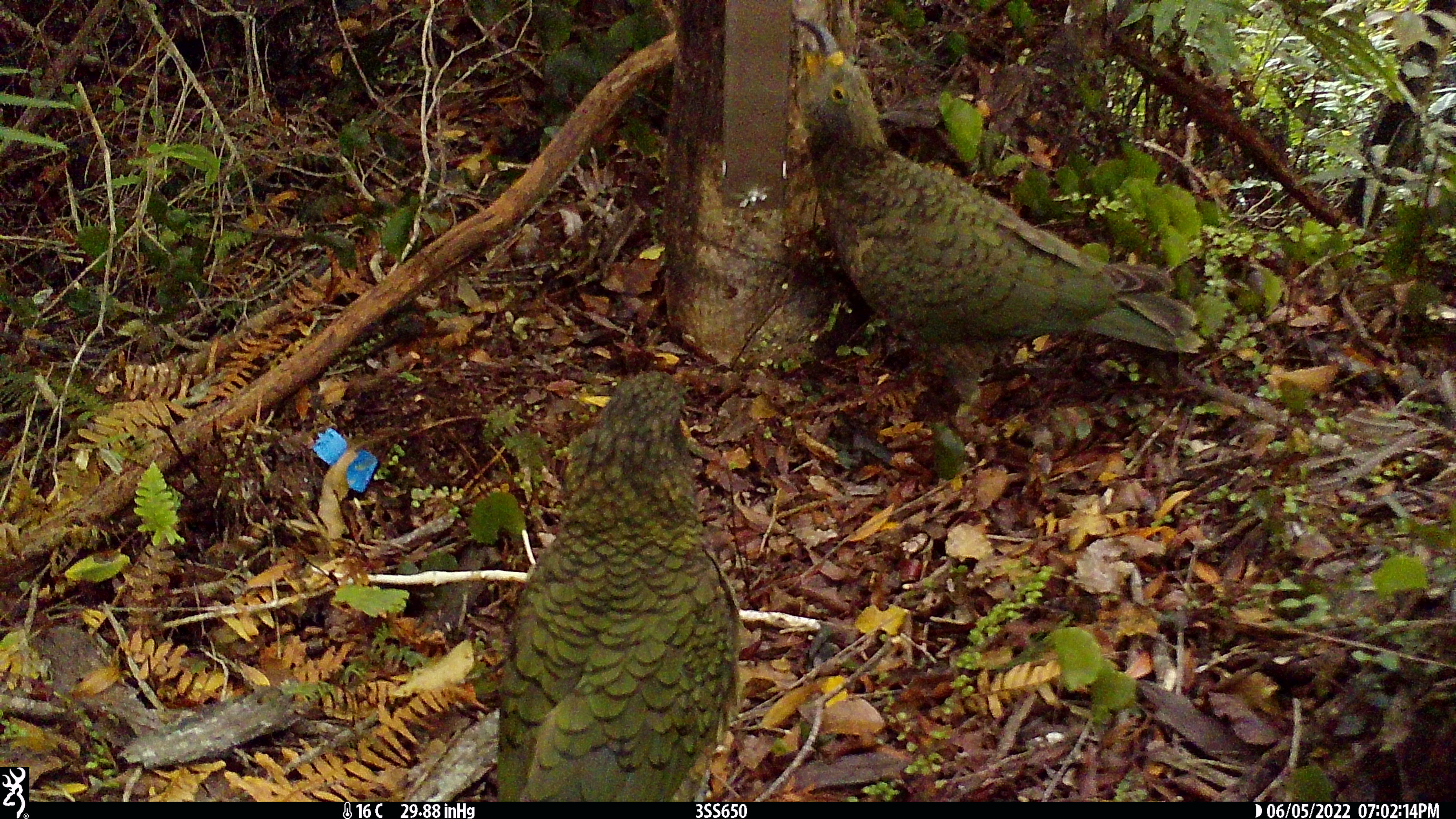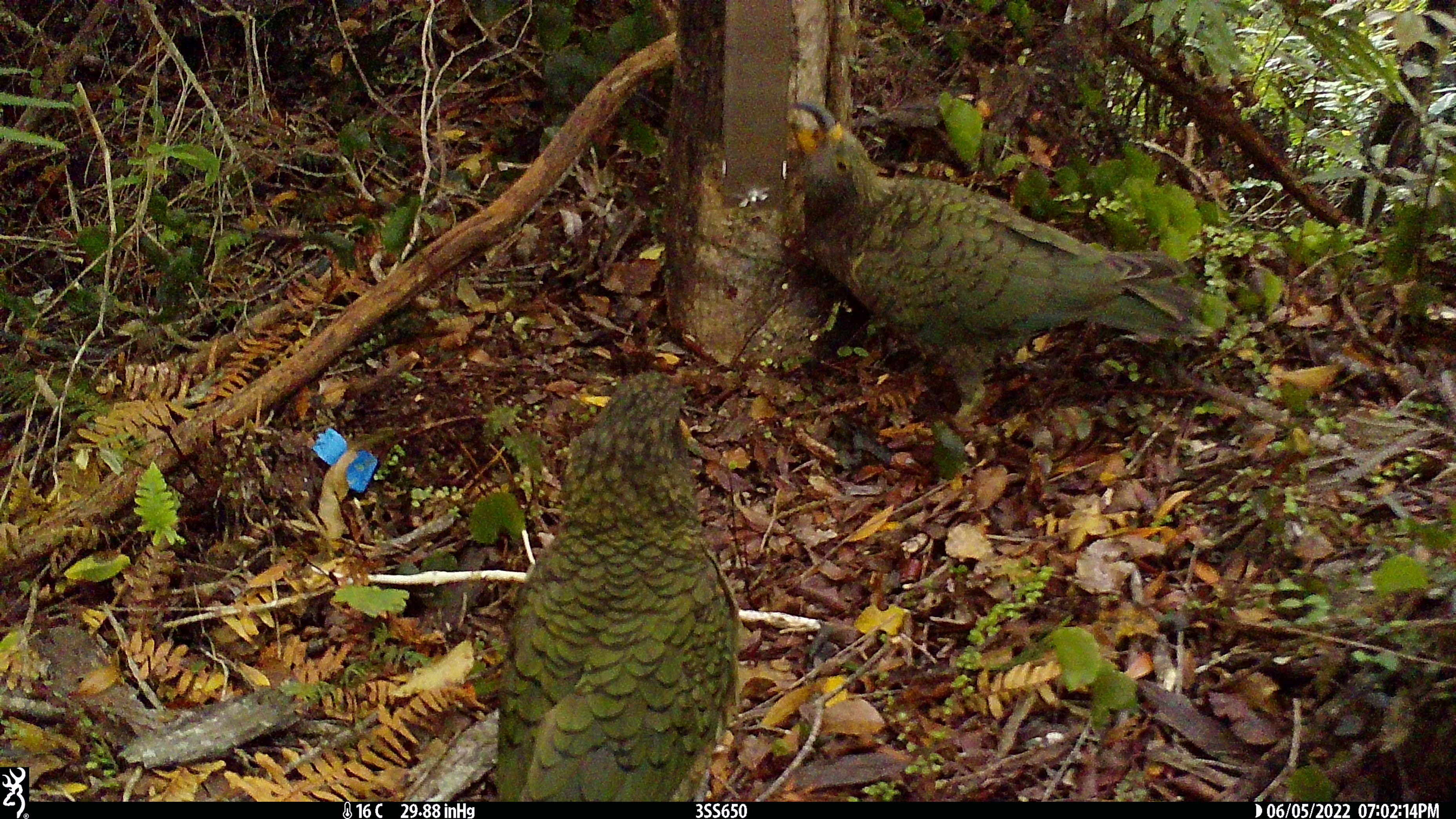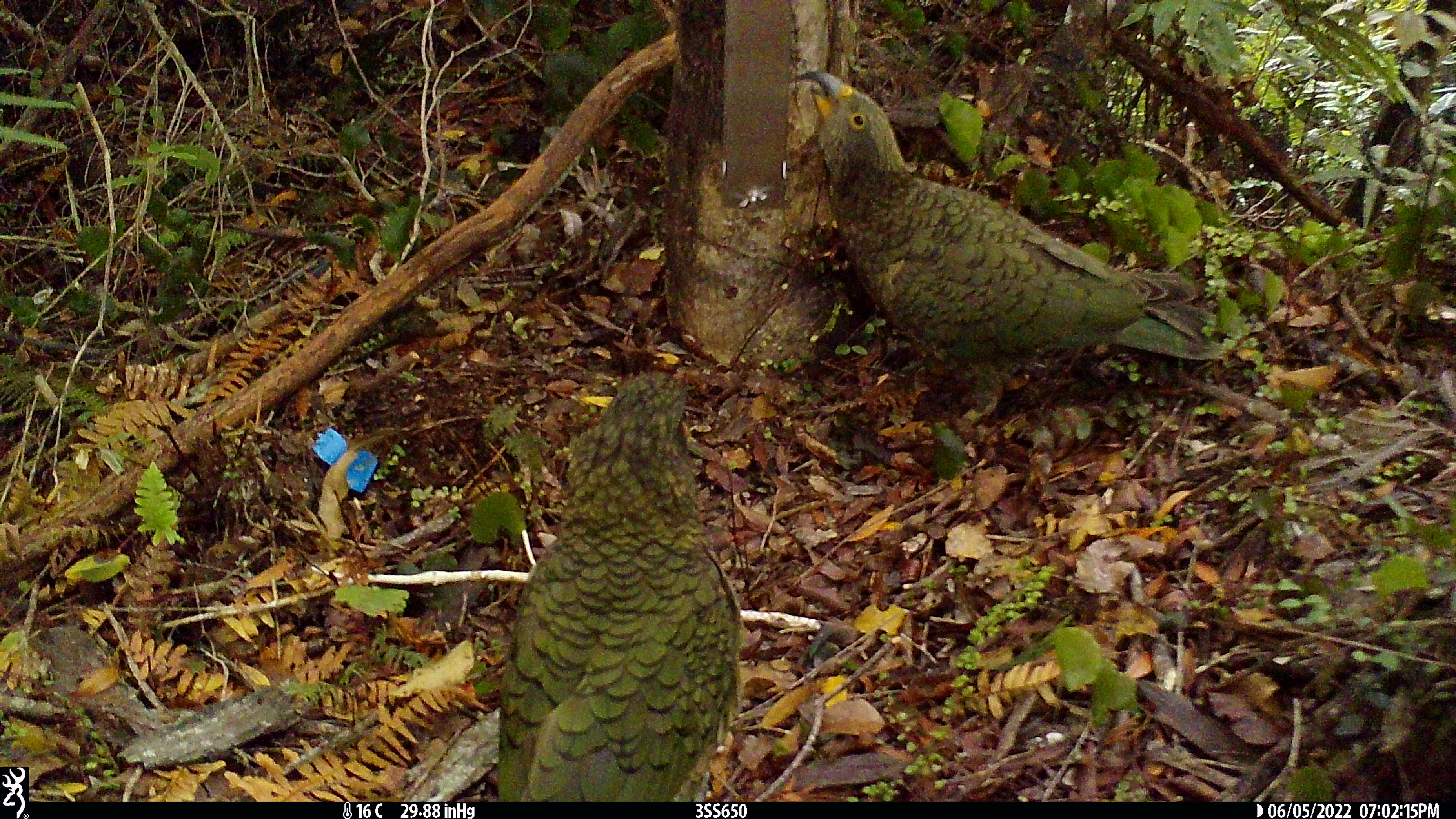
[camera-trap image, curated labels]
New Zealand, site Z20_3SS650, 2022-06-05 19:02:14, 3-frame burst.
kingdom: Animalia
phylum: Chordata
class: Aves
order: Psittaciformes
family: Strigopidae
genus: Nestor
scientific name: Nestor notabilis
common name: kea